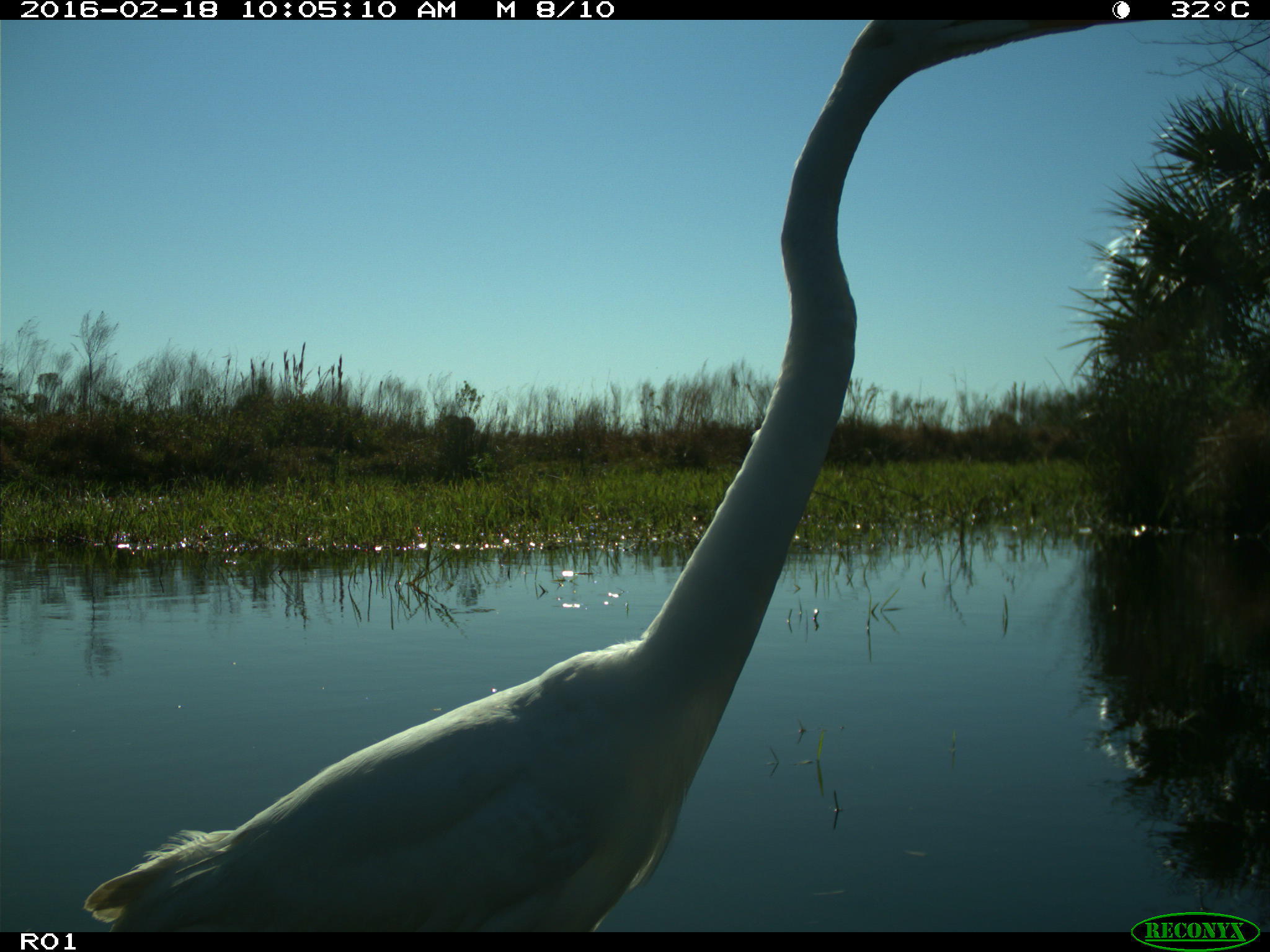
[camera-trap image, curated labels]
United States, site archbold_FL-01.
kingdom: Animalia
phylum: Chordata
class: Aves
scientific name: Aves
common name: birds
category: unidentified bird